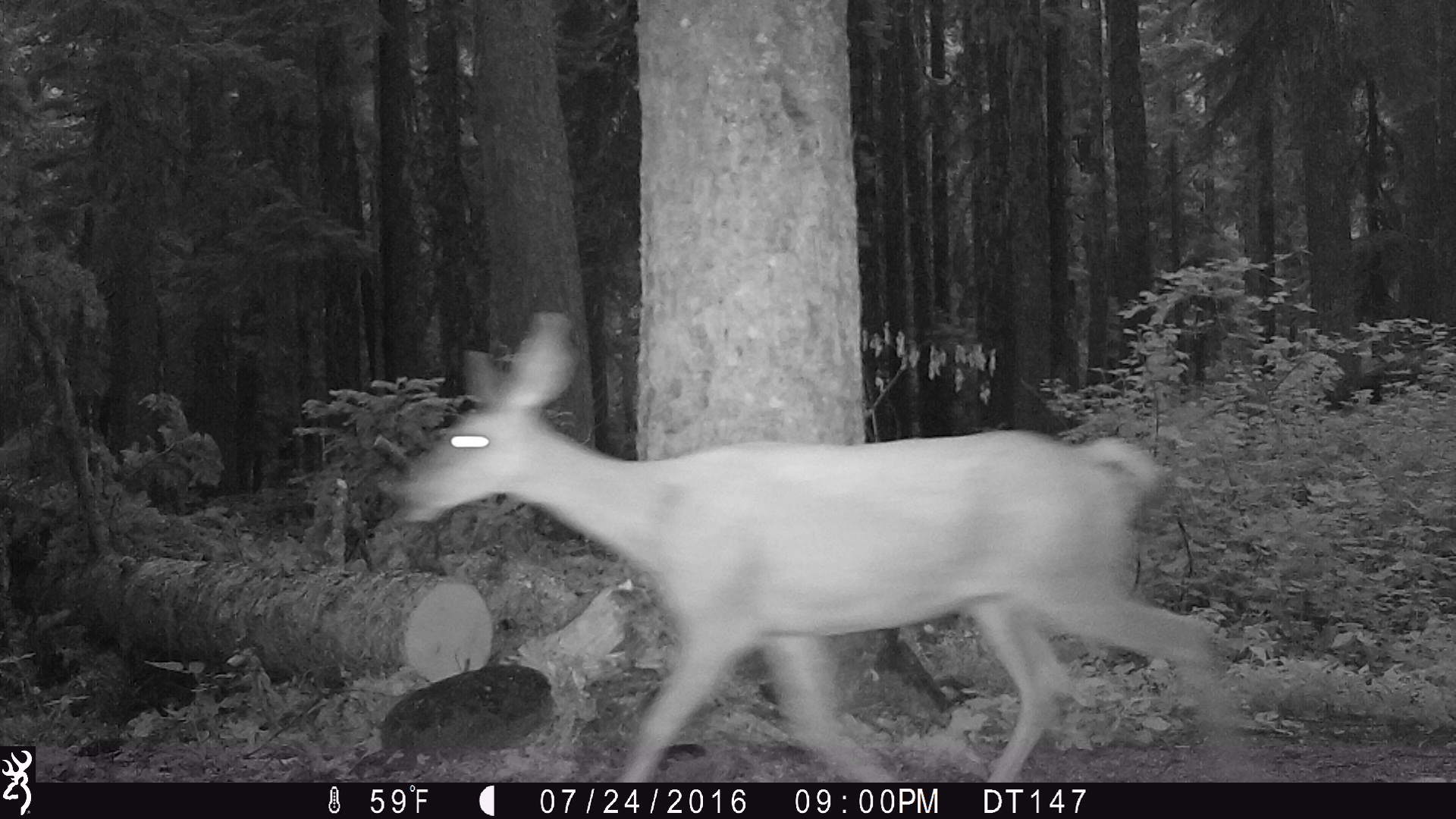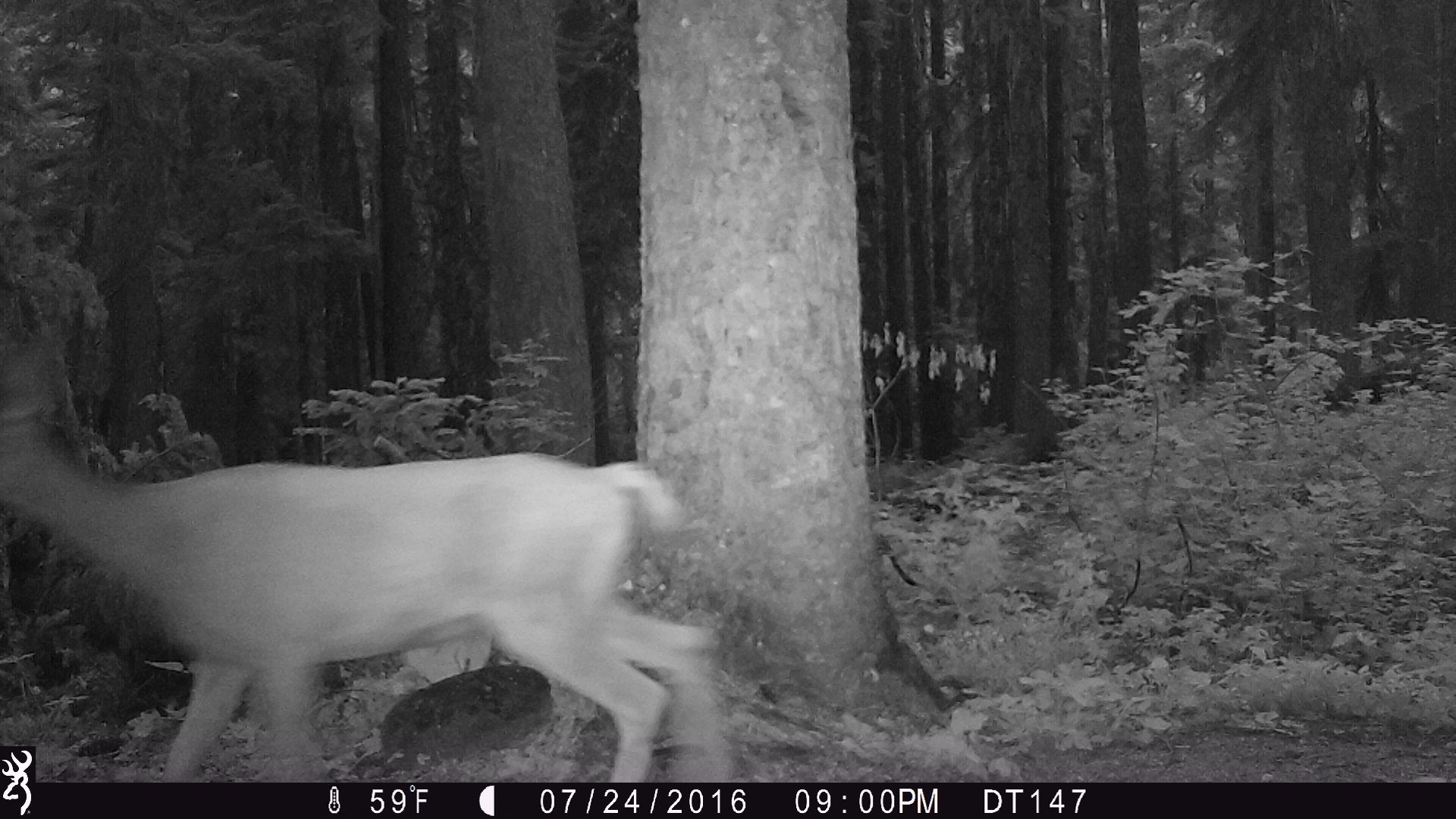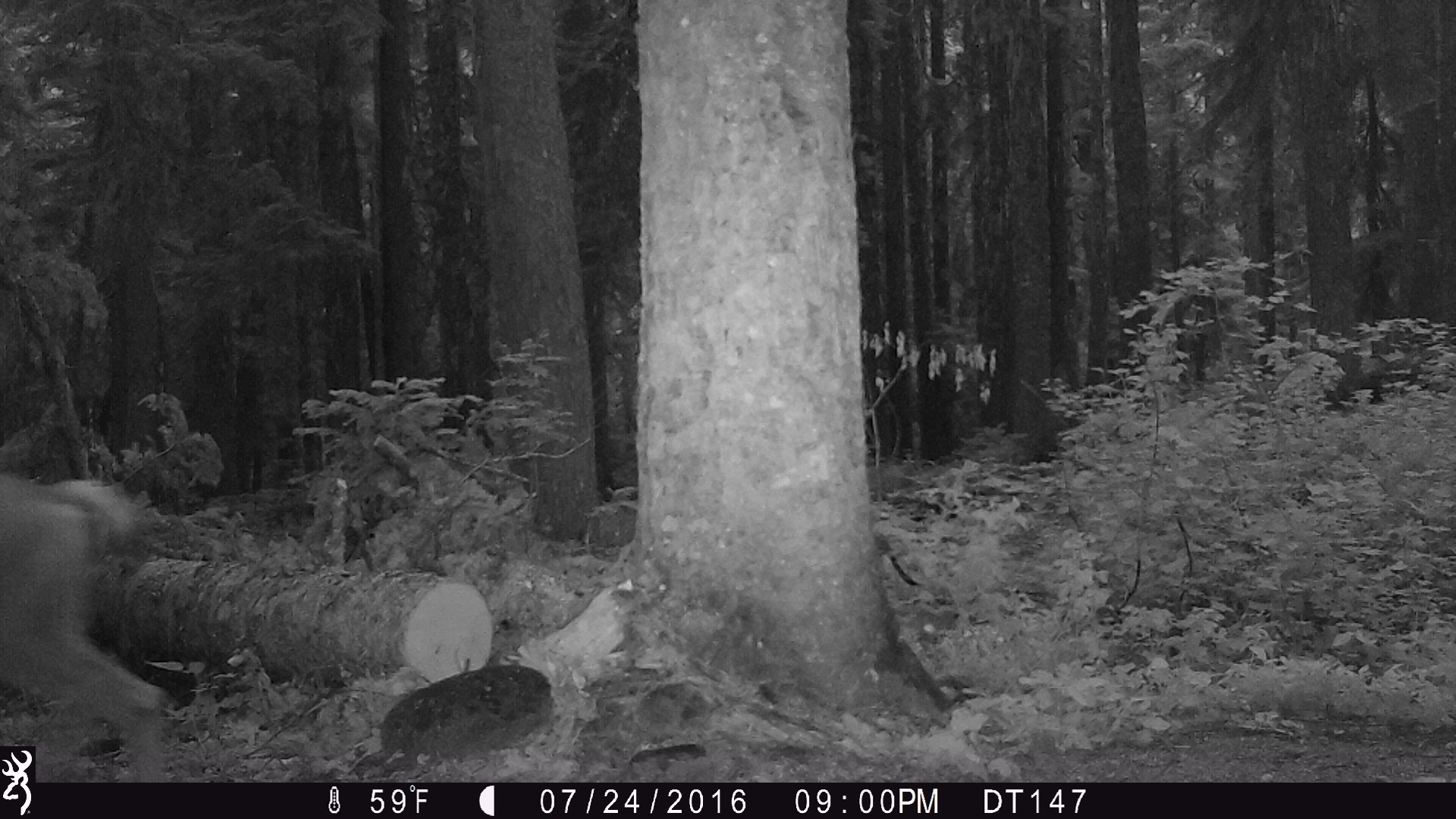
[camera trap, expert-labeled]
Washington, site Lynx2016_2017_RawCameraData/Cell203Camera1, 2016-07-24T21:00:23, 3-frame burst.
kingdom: Animalia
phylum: Chordata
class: Mammalia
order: Artiodactyla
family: Cervidae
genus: Odocoileus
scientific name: Odocoileus hemionus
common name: mule deer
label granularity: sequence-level